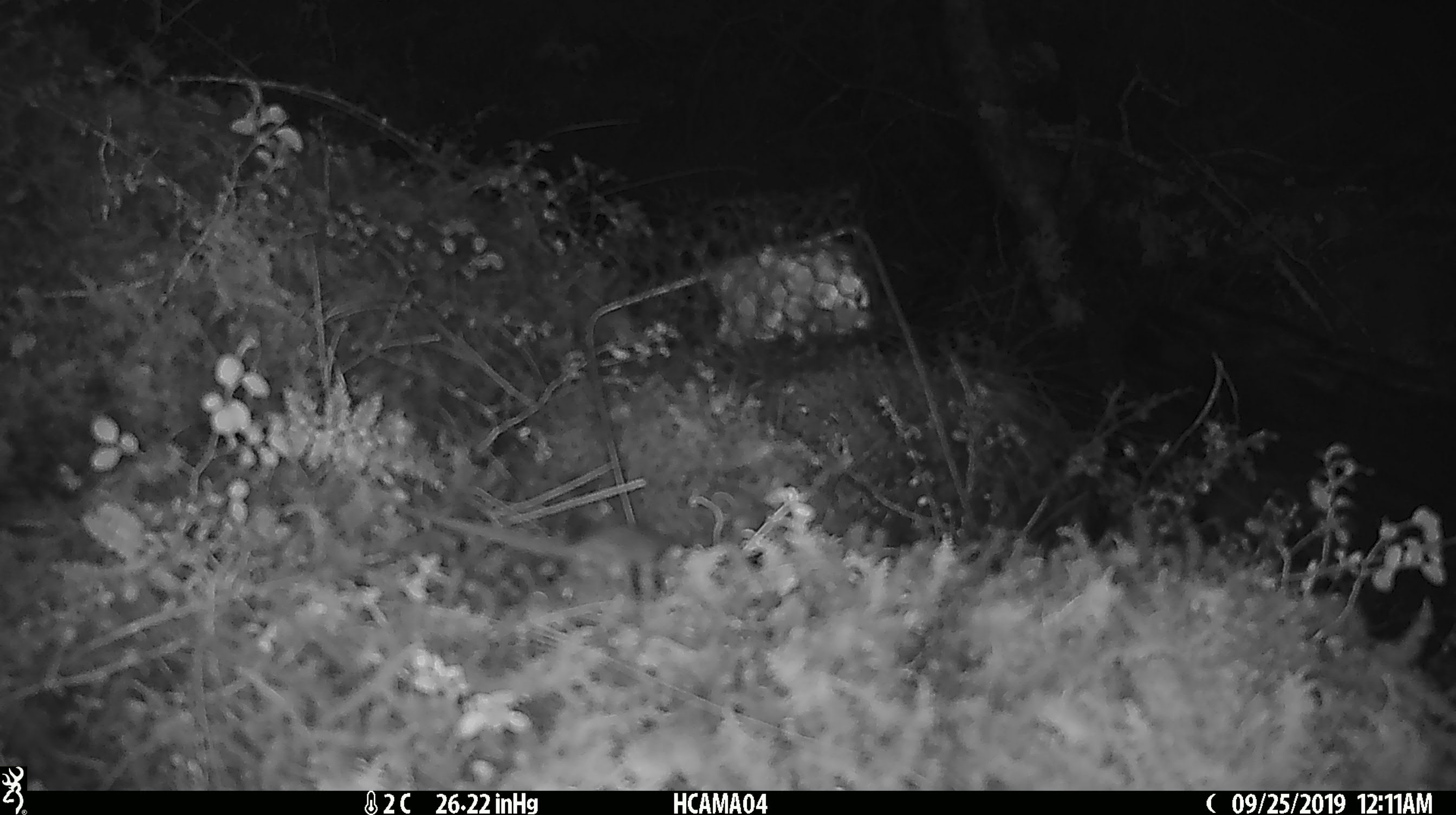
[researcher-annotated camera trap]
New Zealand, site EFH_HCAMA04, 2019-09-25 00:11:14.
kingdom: Animalia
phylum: Chordata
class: Mammalia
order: Rodentia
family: Muridae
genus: Mus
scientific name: Mus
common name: mouse